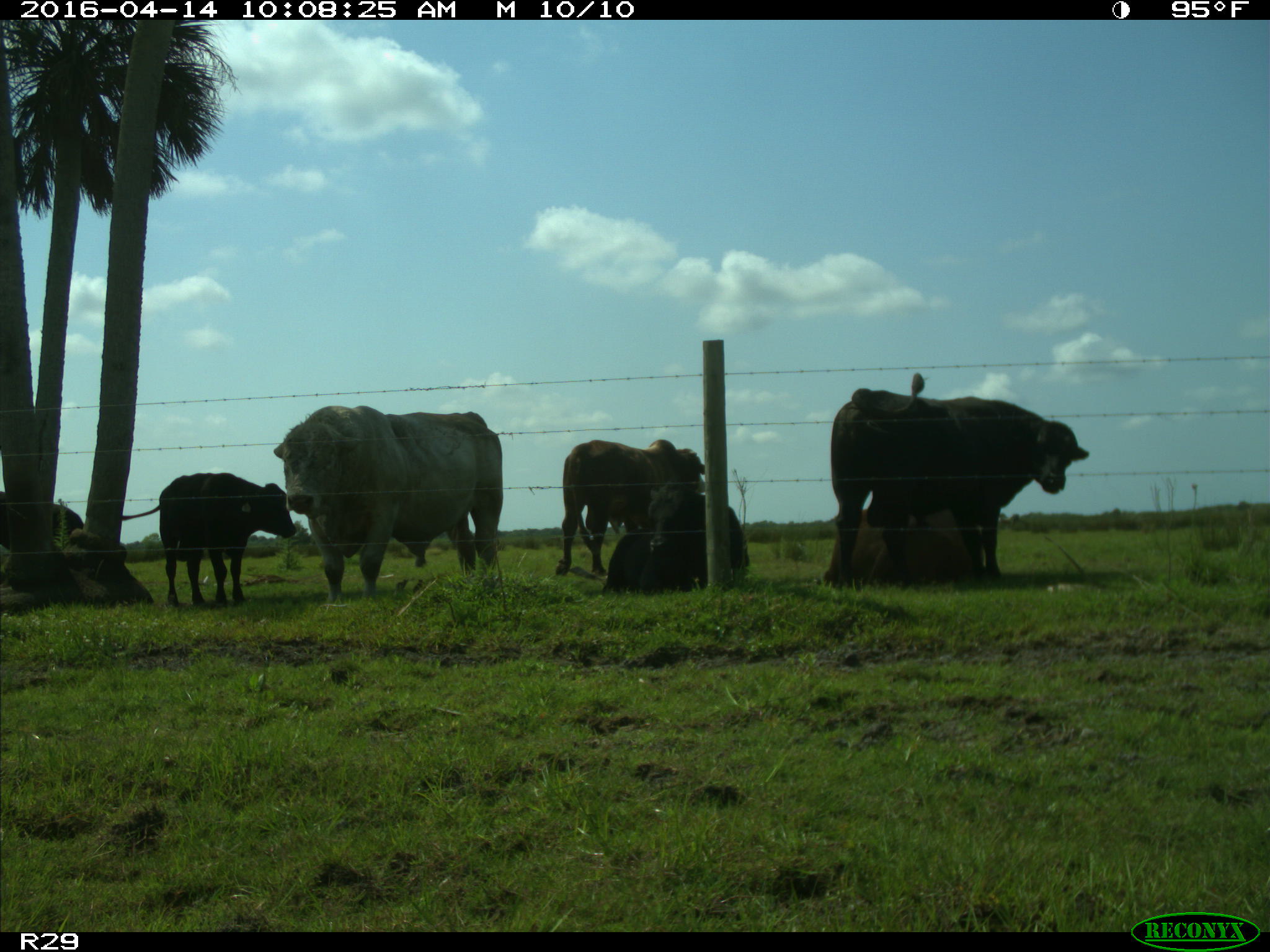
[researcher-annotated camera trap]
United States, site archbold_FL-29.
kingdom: Animalia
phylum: Chordata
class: Mammalia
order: Artiodactyla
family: Bovidae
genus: Bos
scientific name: Bos taurus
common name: domestic cow